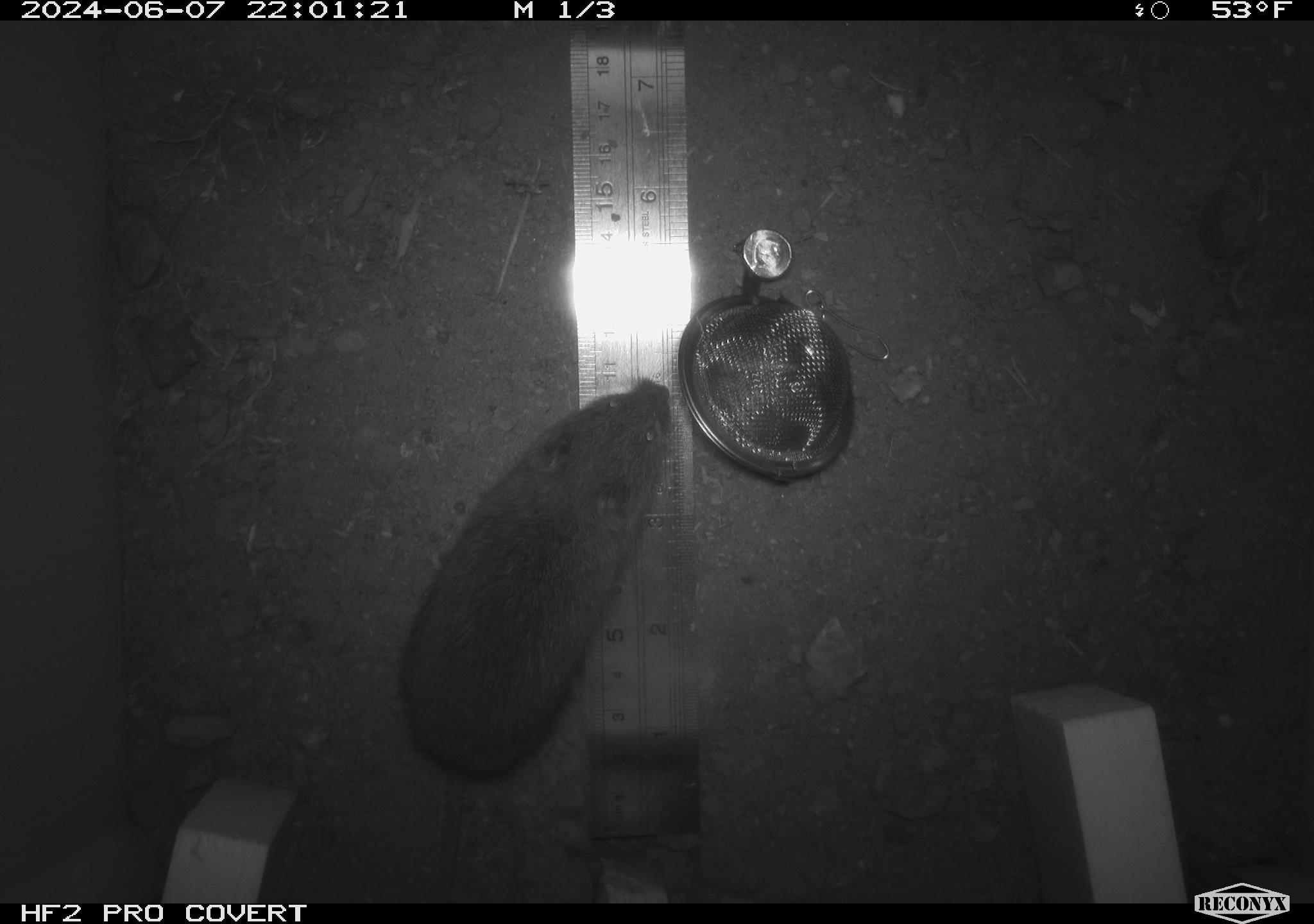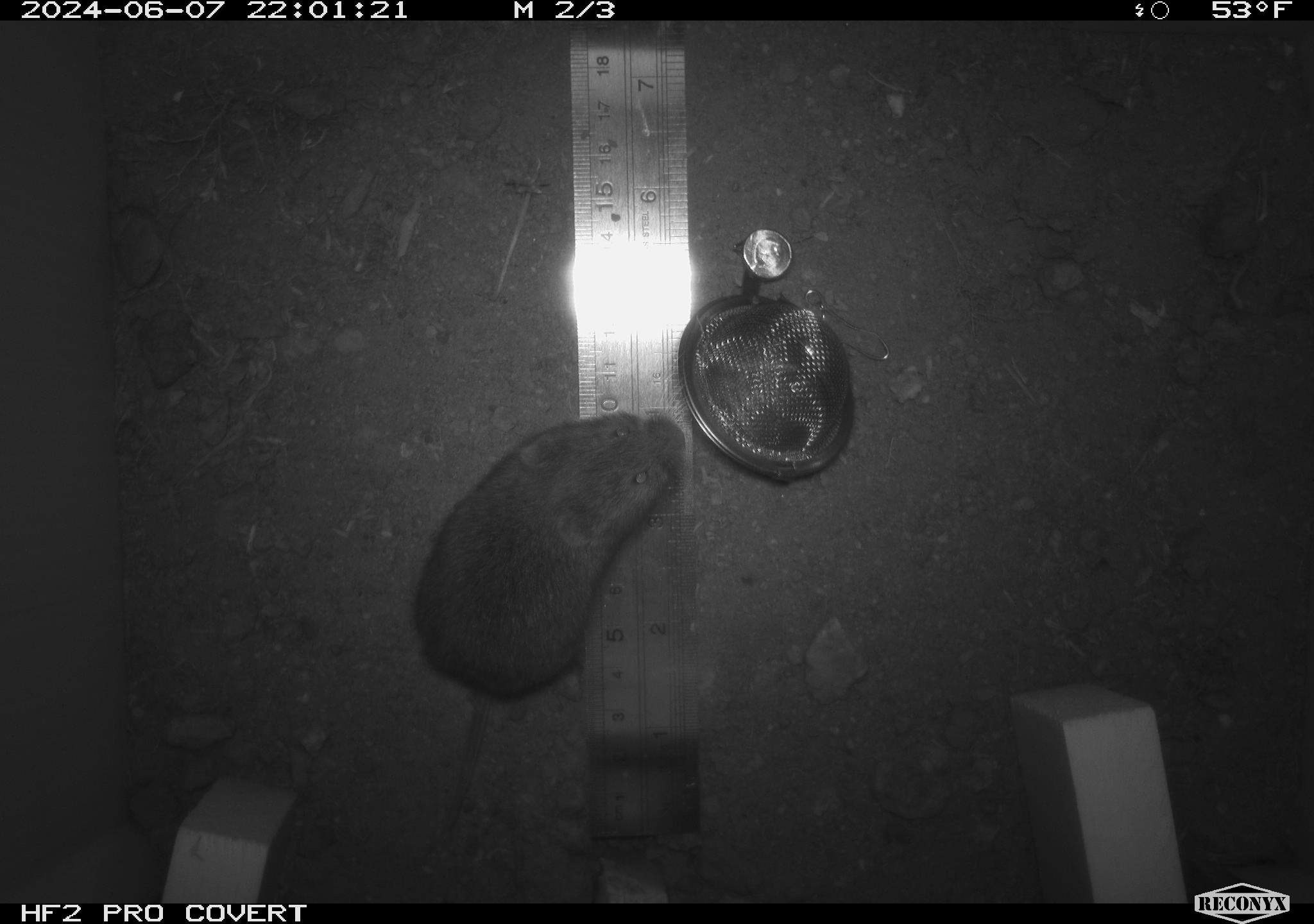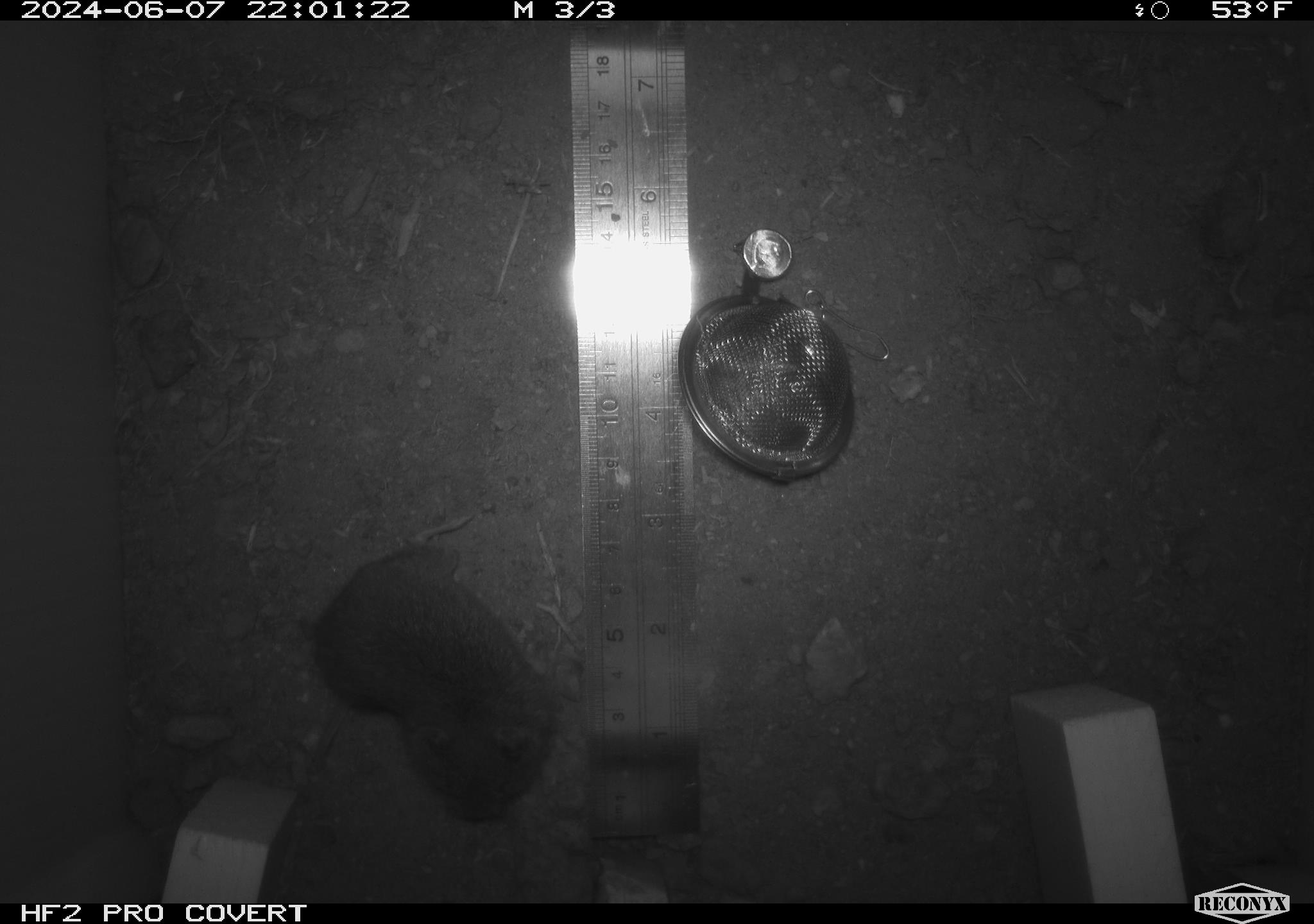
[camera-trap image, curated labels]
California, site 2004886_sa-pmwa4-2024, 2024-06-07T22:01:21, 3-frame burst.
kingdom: Animalia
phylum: Chordata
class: Mammalia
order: Rodentia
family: Cricetidae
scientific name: Arvicolinae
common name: voles, lemmings, and muskrats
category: arvicolinae subfamily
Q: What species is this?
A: Arvicolinae subfamily (voles, lemmings, and muskrats) (Arvicolinae).